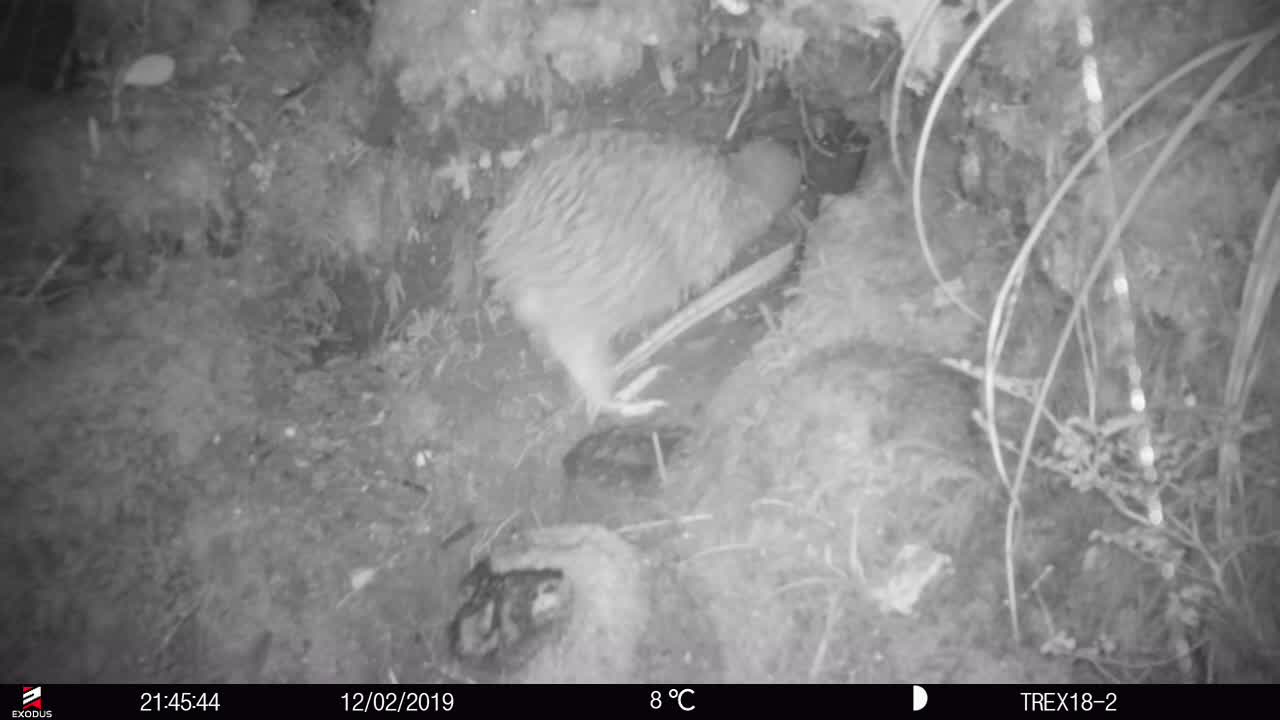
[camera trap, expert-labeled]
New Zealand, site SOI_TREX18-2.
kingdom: Animalia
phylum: Chordata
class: Aves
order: Apterygiformes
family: Apterygidae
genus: Apteryx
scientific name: Apteryx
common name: kiwi